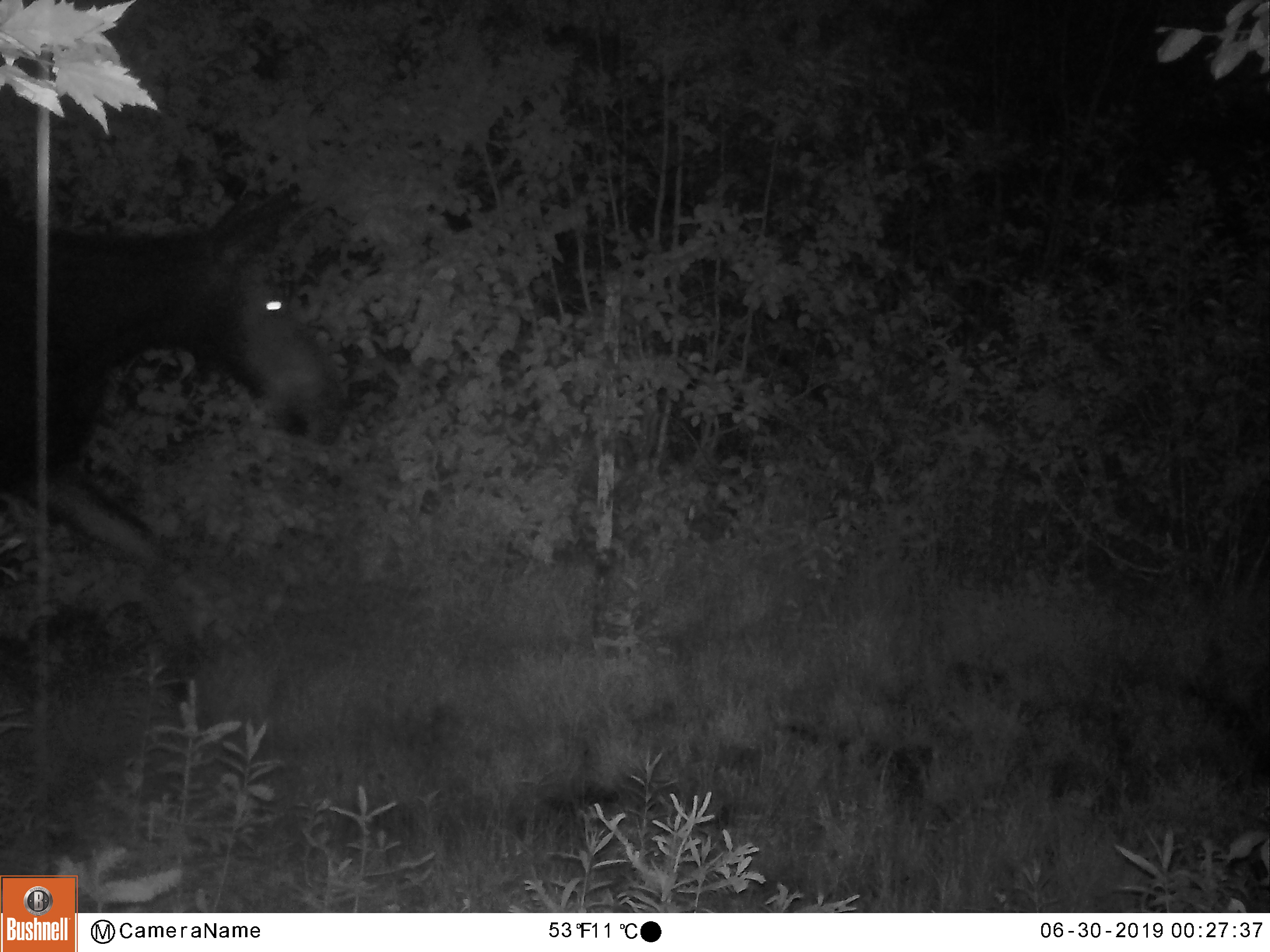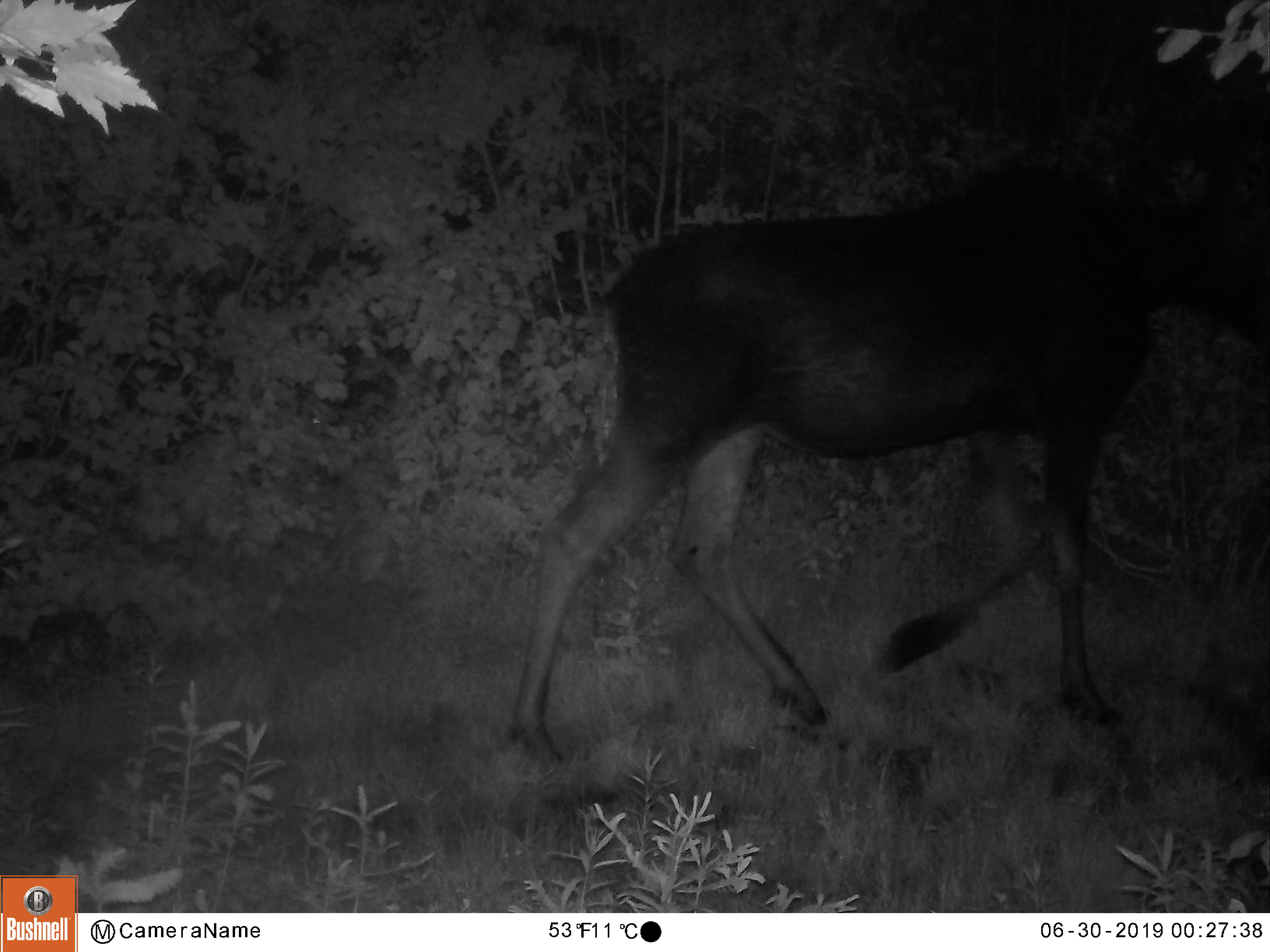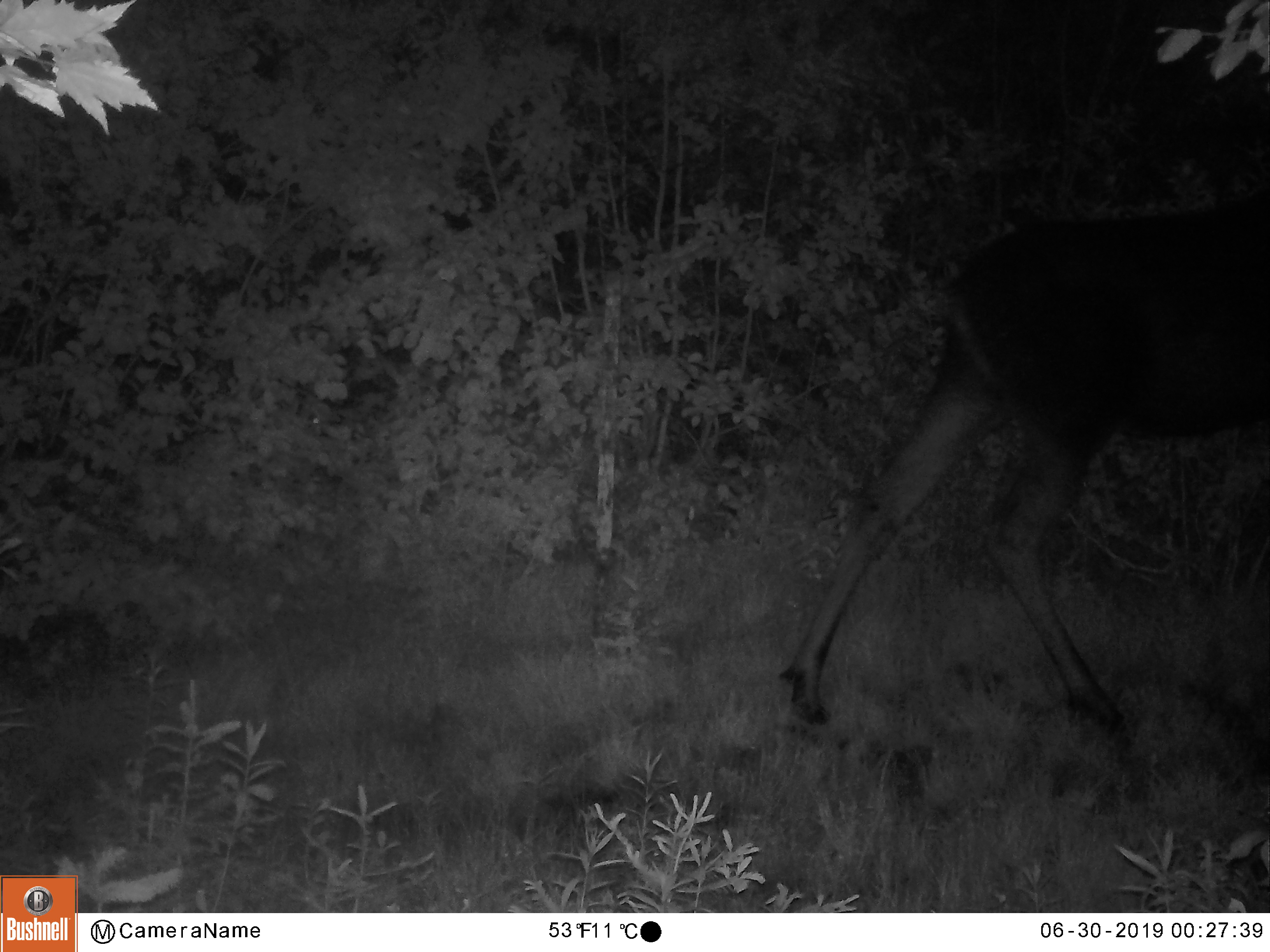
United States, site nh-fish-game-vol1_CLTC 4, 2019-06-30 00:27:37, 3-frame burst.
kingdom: Animalia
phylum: Chordata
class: Mammalia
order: Artiodactyla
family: Cervidae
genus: Alces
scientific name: Alces alces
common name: moose